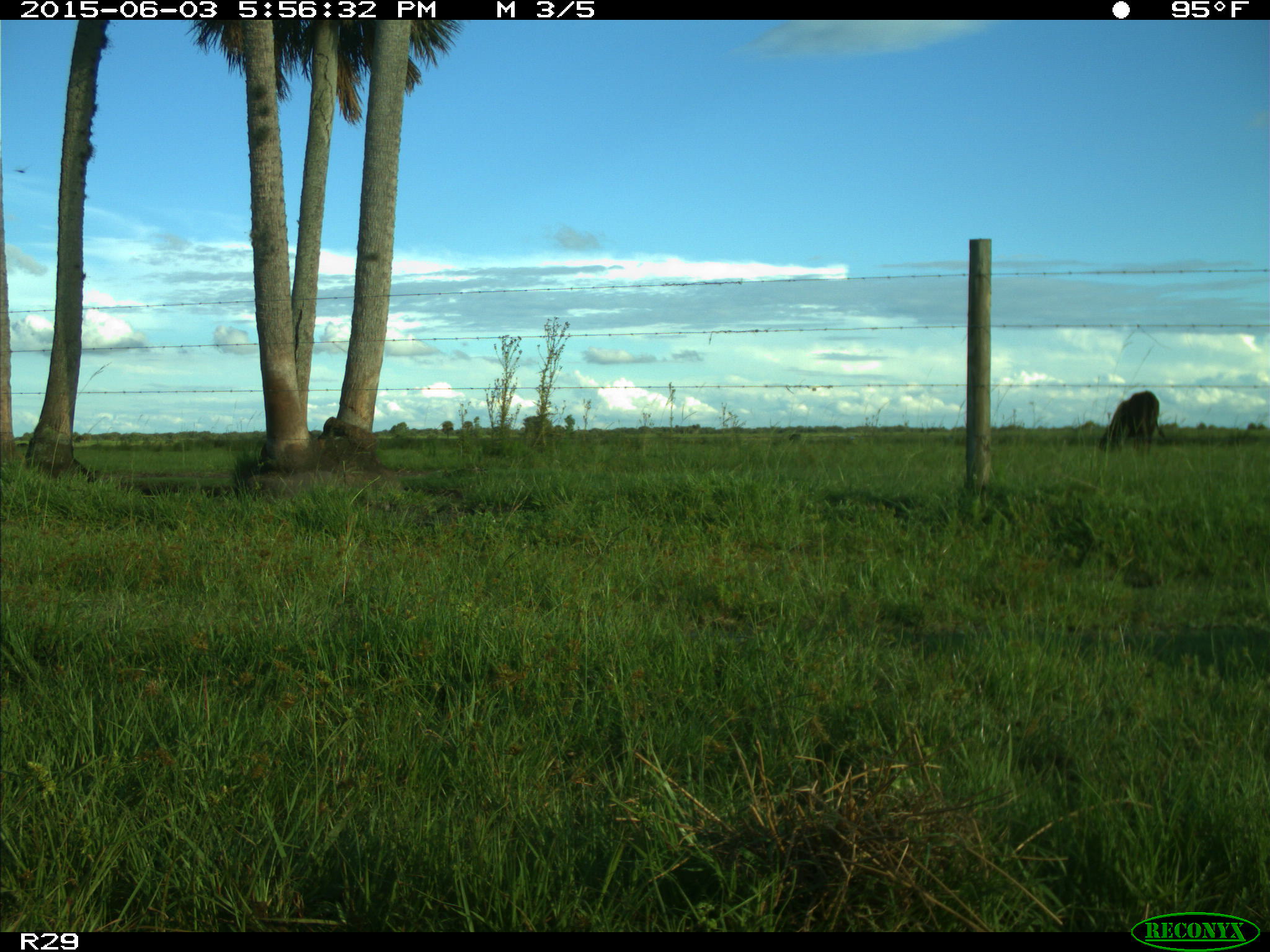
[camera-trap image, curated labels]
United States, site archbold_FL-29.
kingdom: Animalia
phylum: Chordata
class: Mammalia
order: Artiodactyla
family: Bovidae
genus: Bos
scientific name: Bos taurus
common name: domestic cow